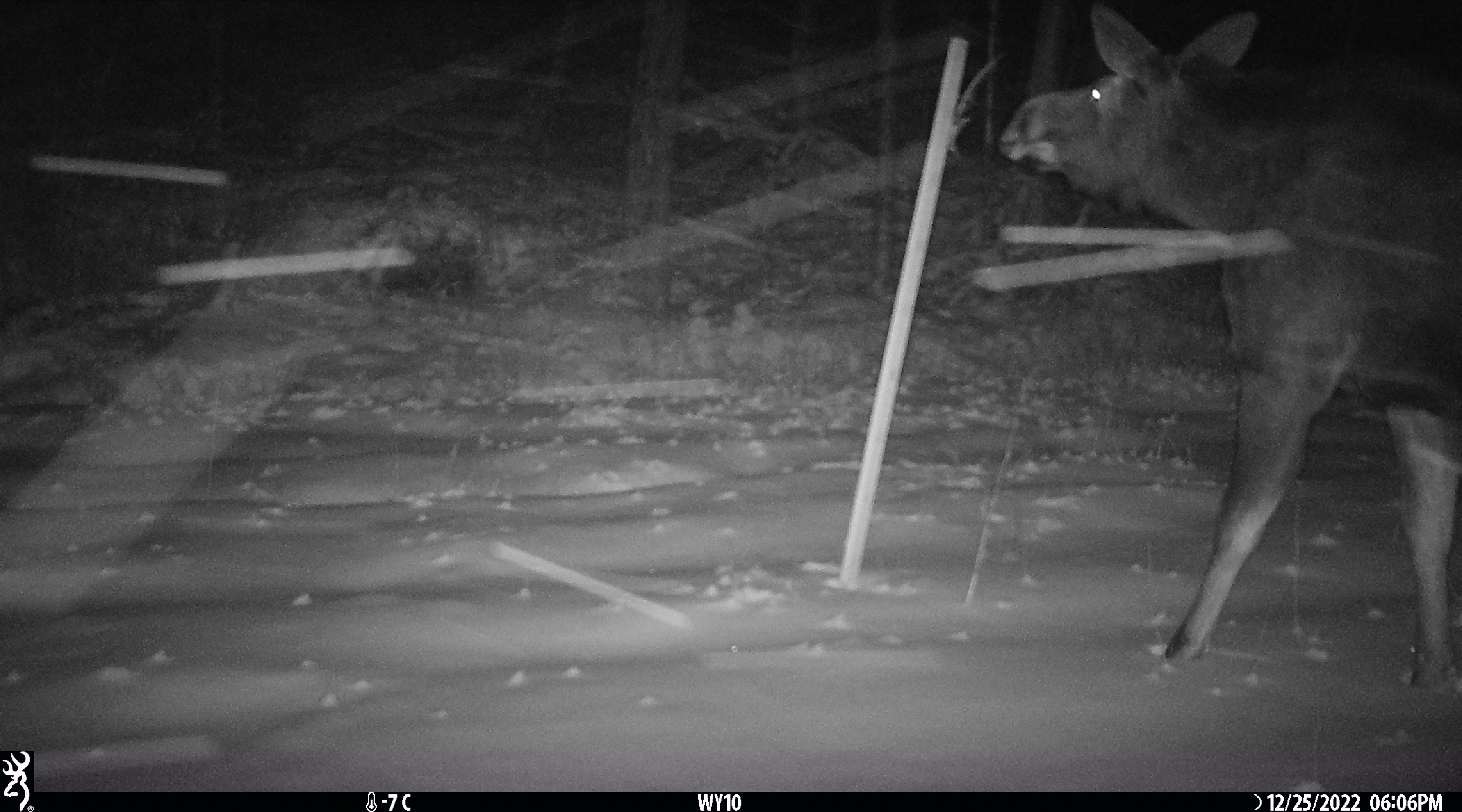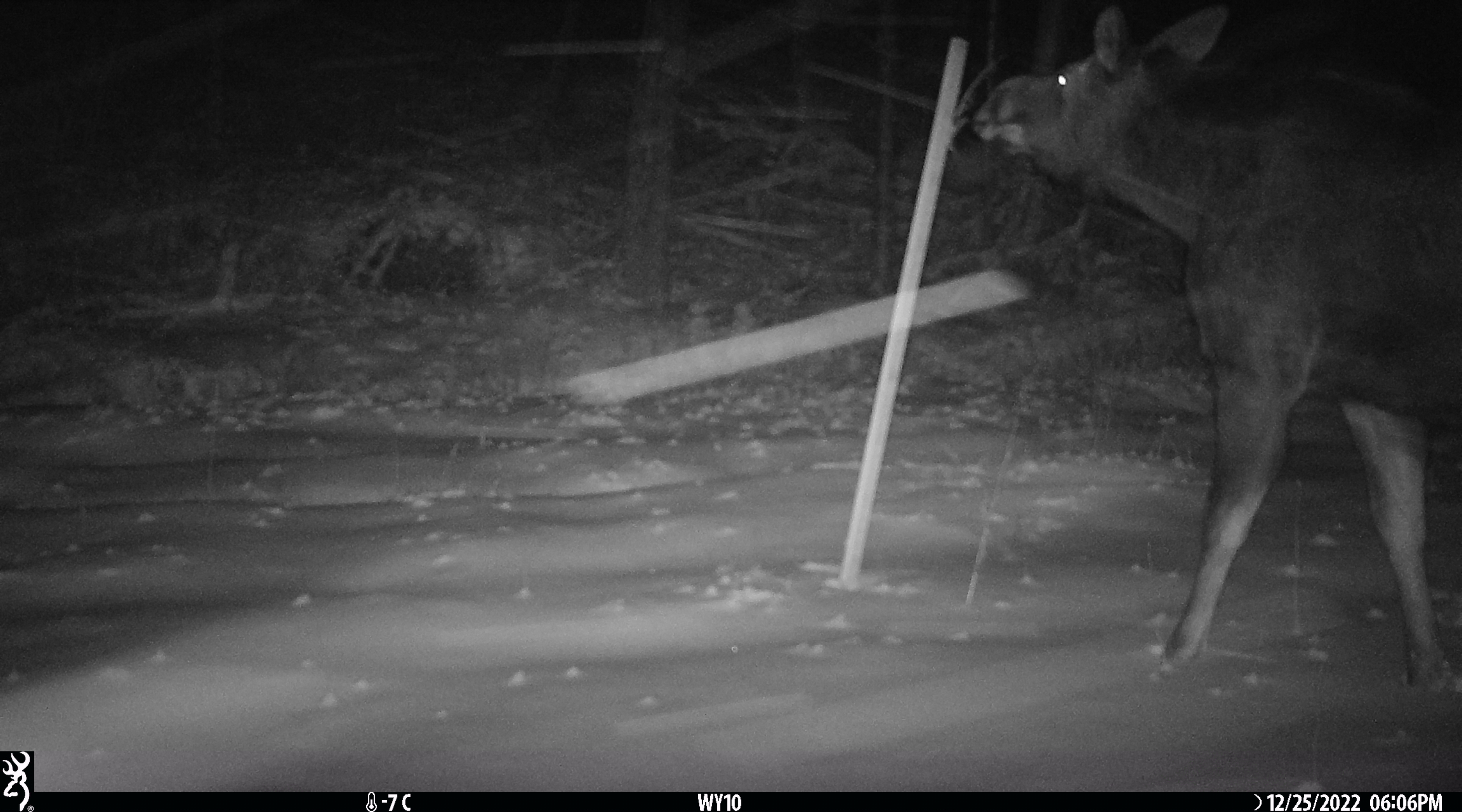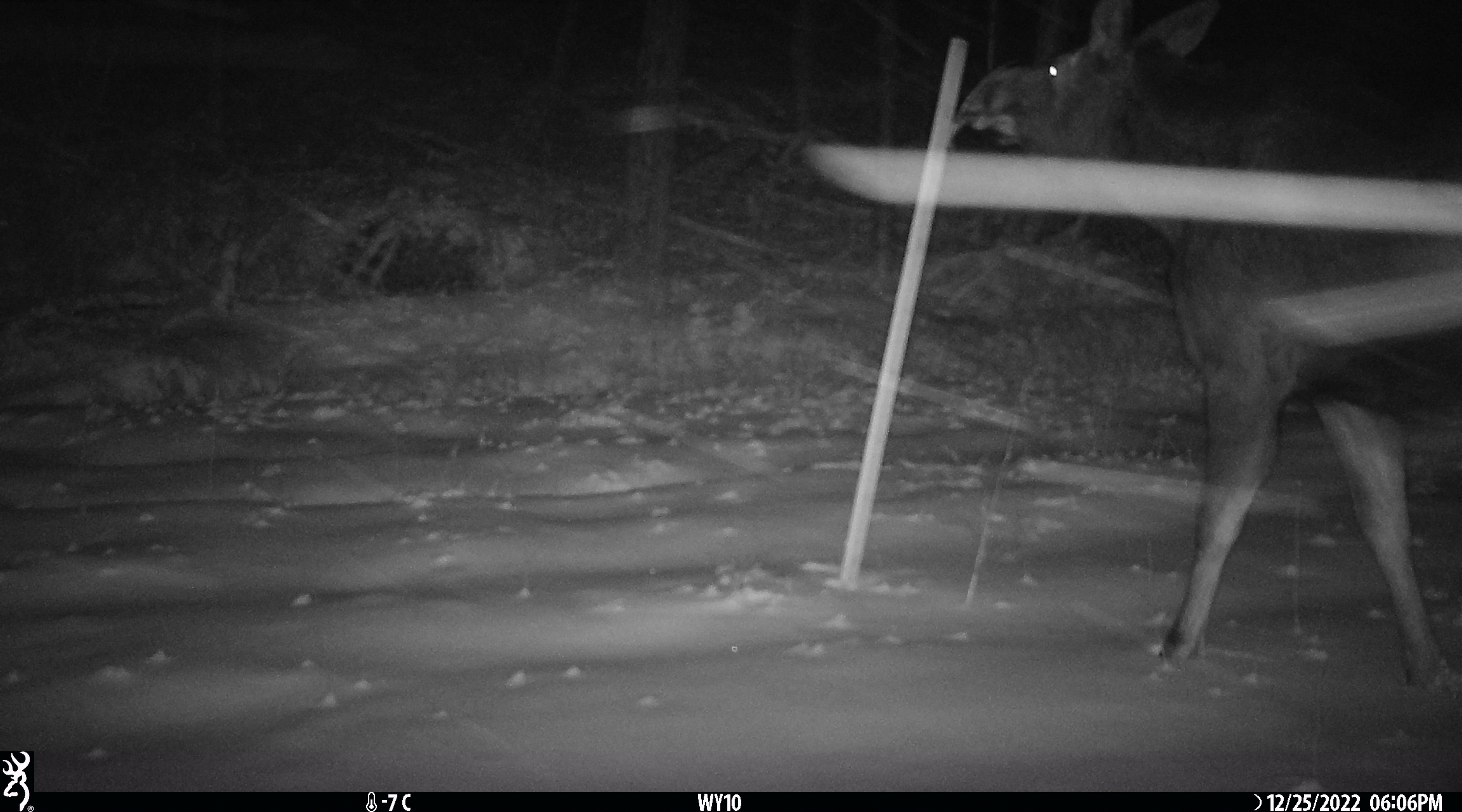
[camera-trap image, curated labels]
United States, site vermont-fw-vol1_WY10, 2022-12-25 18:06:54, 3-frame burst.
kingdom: Animalia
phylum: Chordata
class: Mammalia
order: Artiodactyla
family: Cervidae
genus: Alces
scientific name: Alces alces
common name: moose